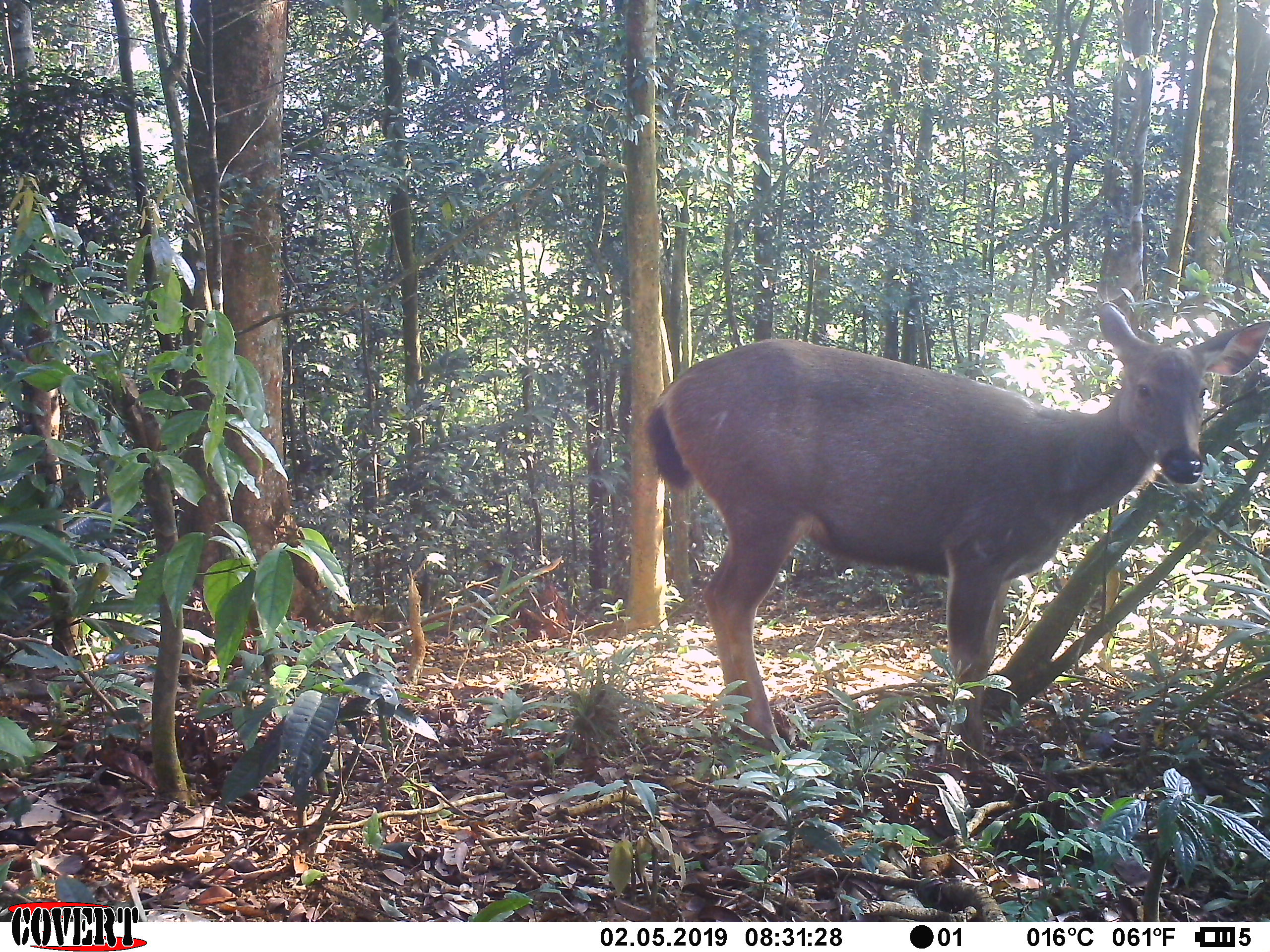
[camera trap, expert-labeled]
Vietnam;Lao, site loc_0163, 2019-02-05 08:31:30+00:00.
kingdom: Animalia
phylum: Chordata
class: Mammalia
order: Artiodactyla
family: Cervidae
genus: Rusa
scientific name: Rusa unicolor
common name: sambar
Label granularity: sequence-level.